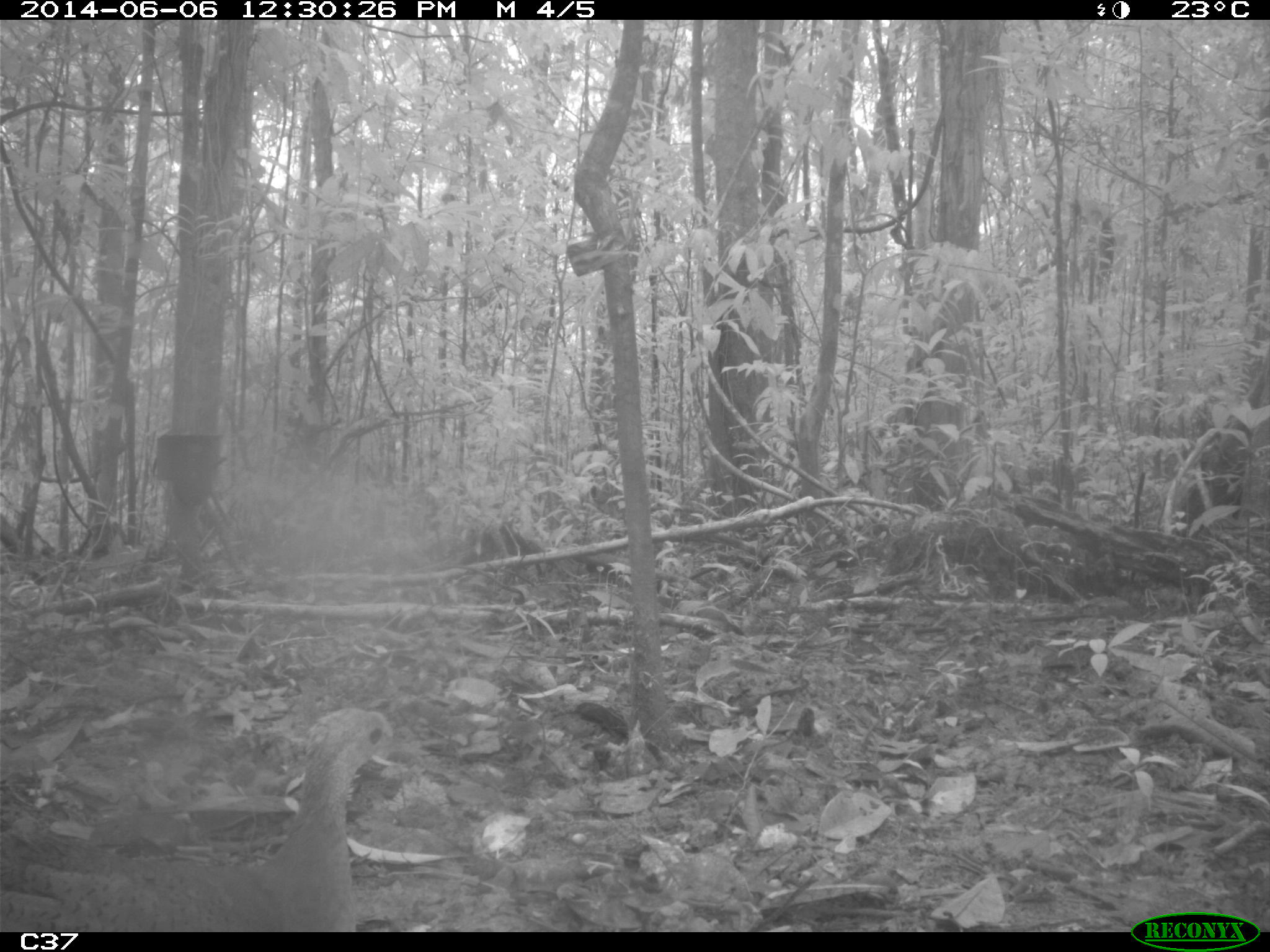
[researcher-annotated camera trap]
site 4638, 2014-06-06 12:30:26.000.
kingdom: Animalia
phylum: Chordata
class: Aves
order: Tinamiformes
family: Tinamidae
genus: Tinamus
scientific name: Tinamus major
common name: great tinamou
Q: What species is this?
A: Tinamus major (great tinamou).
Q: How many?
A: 1.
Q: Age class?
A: Adult.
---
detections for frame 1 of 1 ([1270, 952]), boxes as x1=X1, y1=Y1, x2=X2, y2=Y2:
tinamus major: x1=0, y1=709, x2=420, y2=932